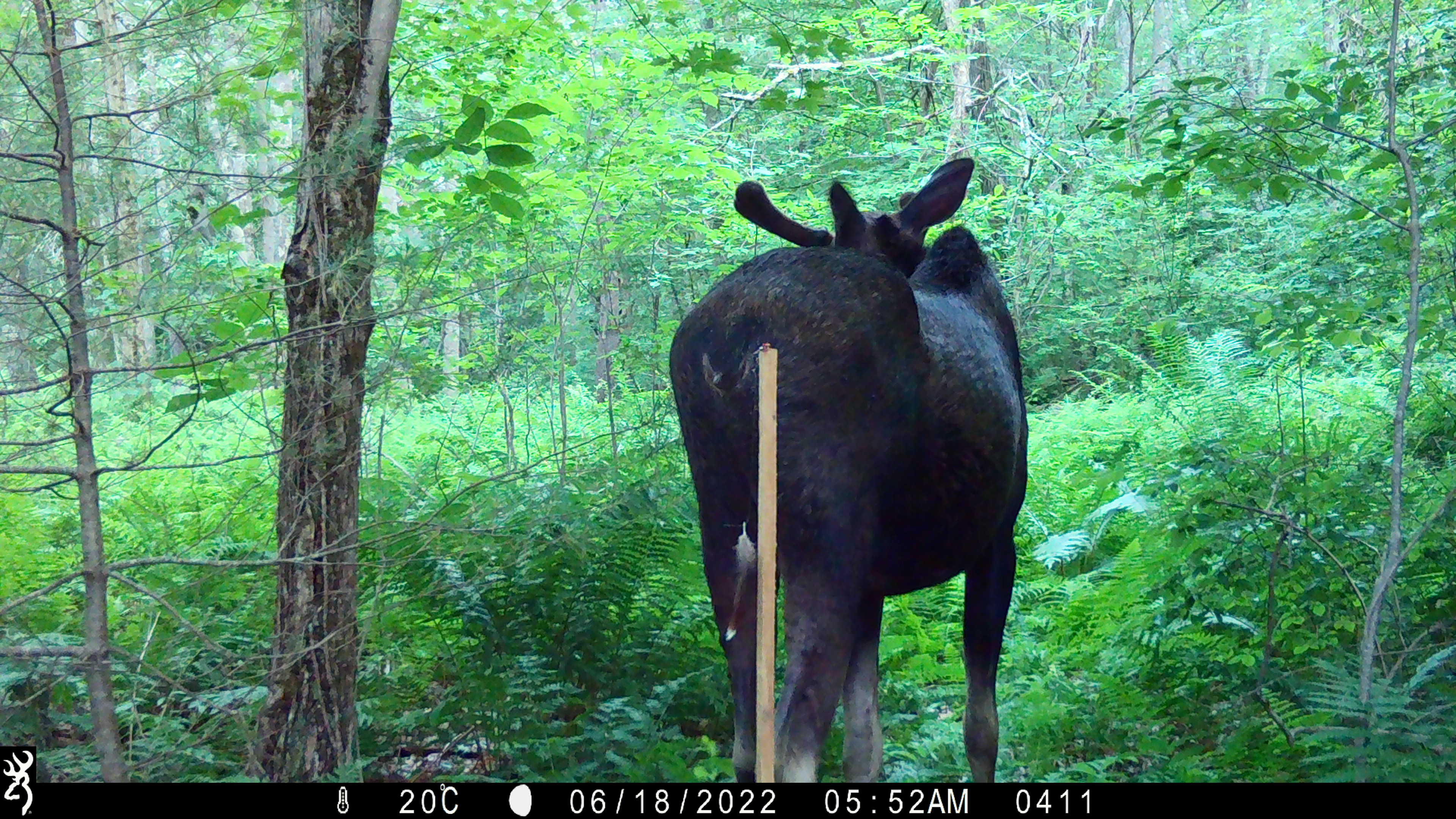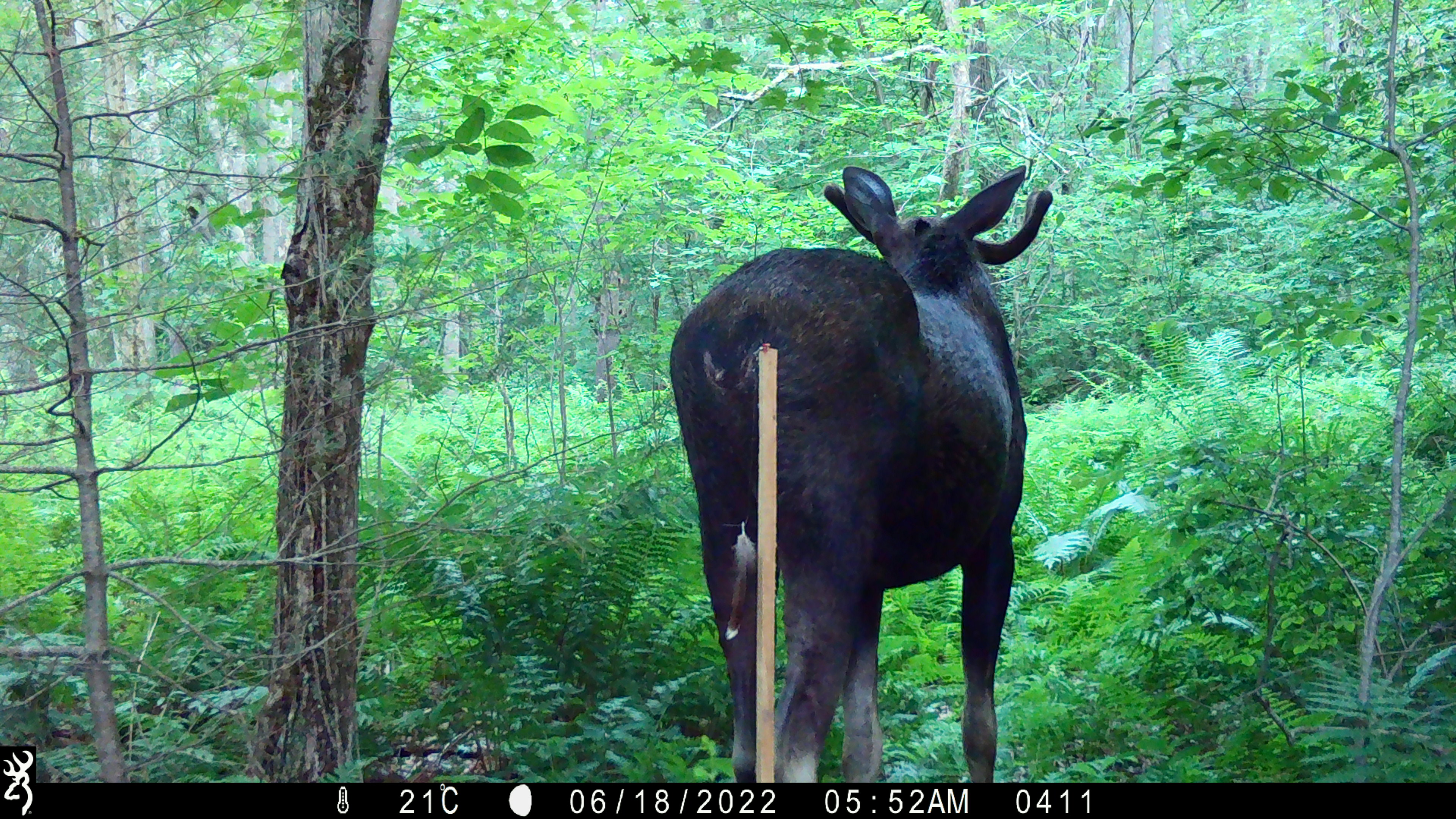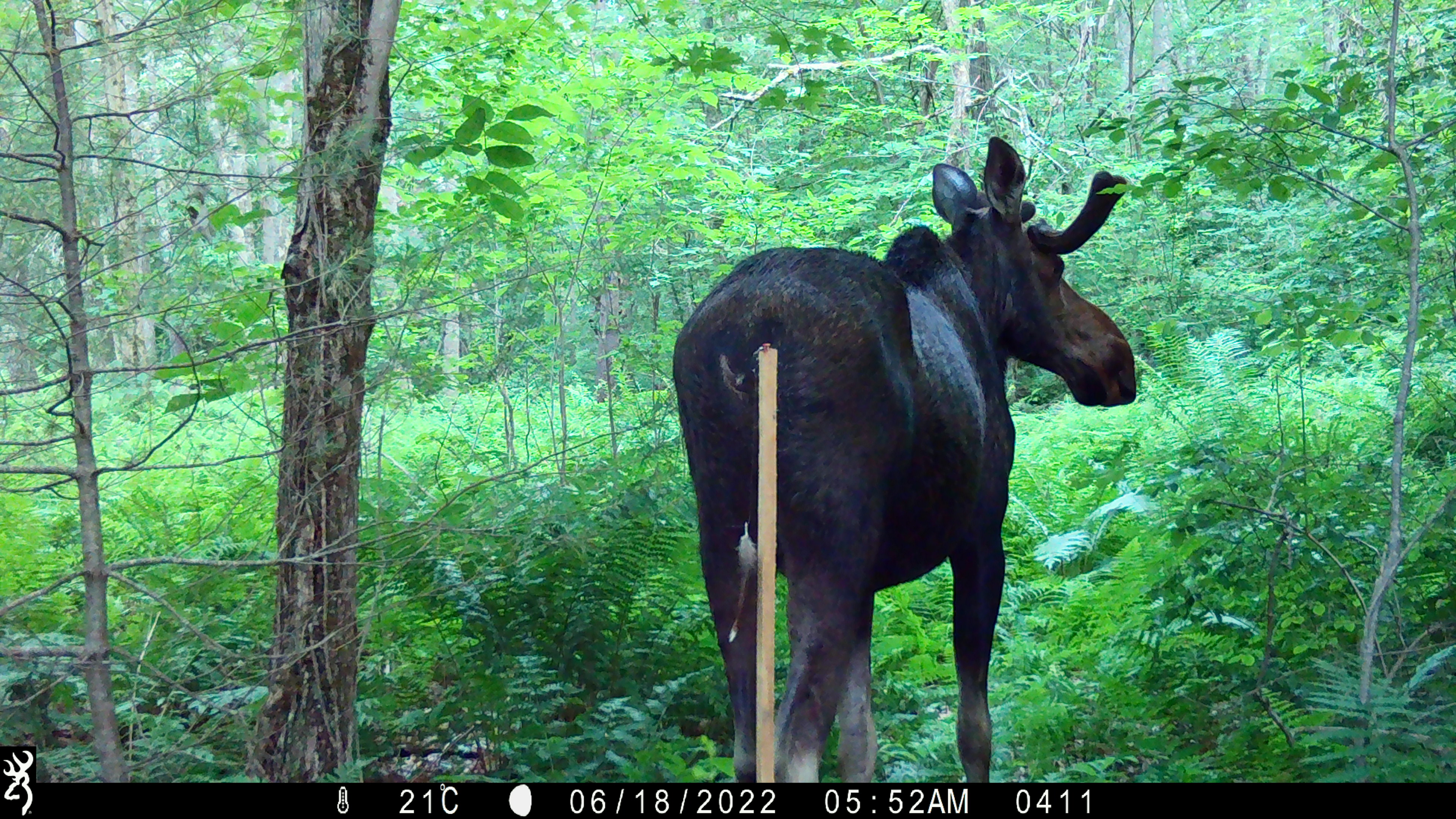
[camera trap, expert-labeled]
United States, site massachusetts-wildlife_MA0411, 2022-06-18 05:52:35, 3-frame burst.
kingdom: Animalia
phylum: Chordata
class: Mammalia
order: Artiodactyla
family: Cervidae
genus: Alces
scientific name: Alces alces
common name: moose